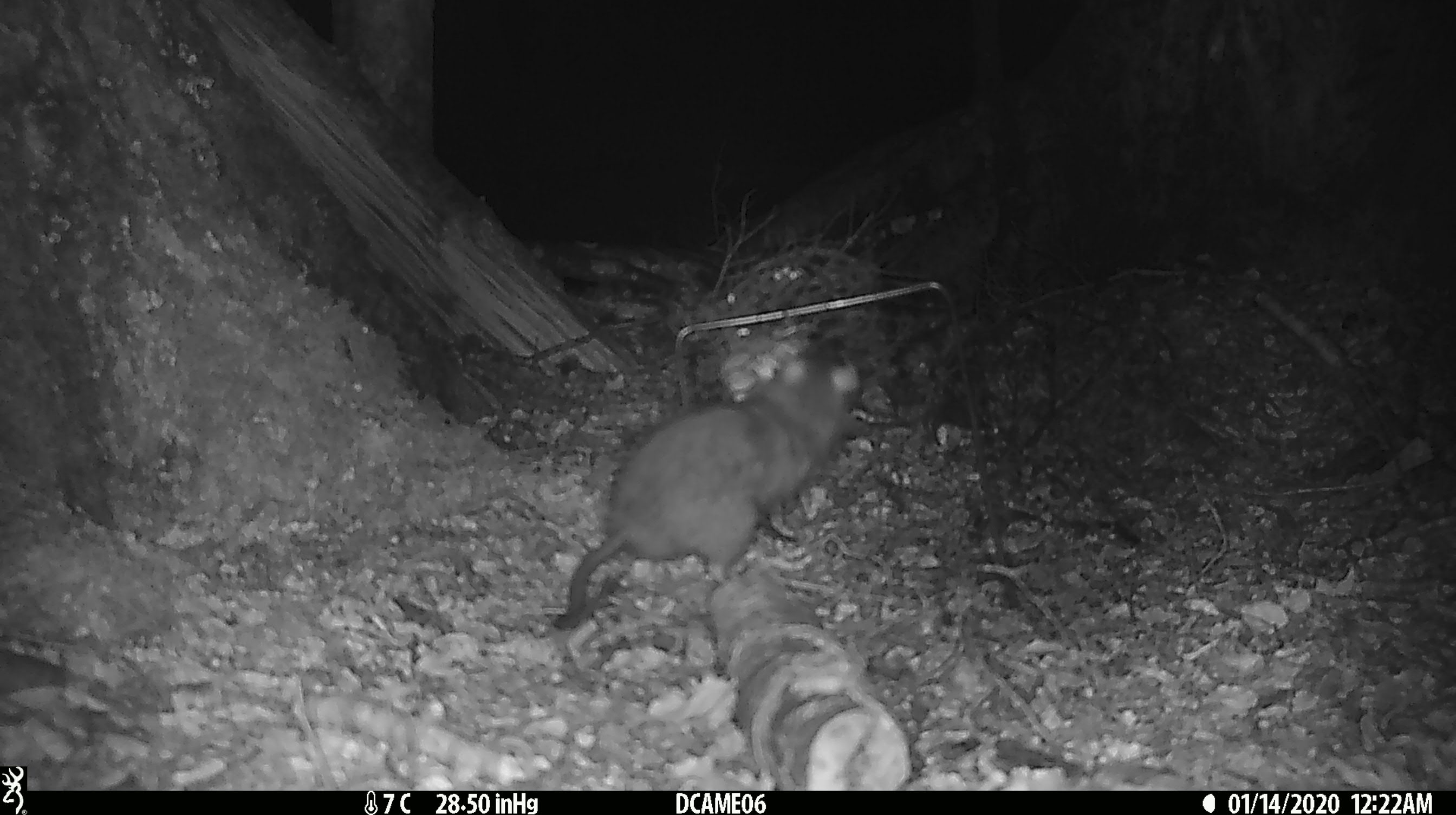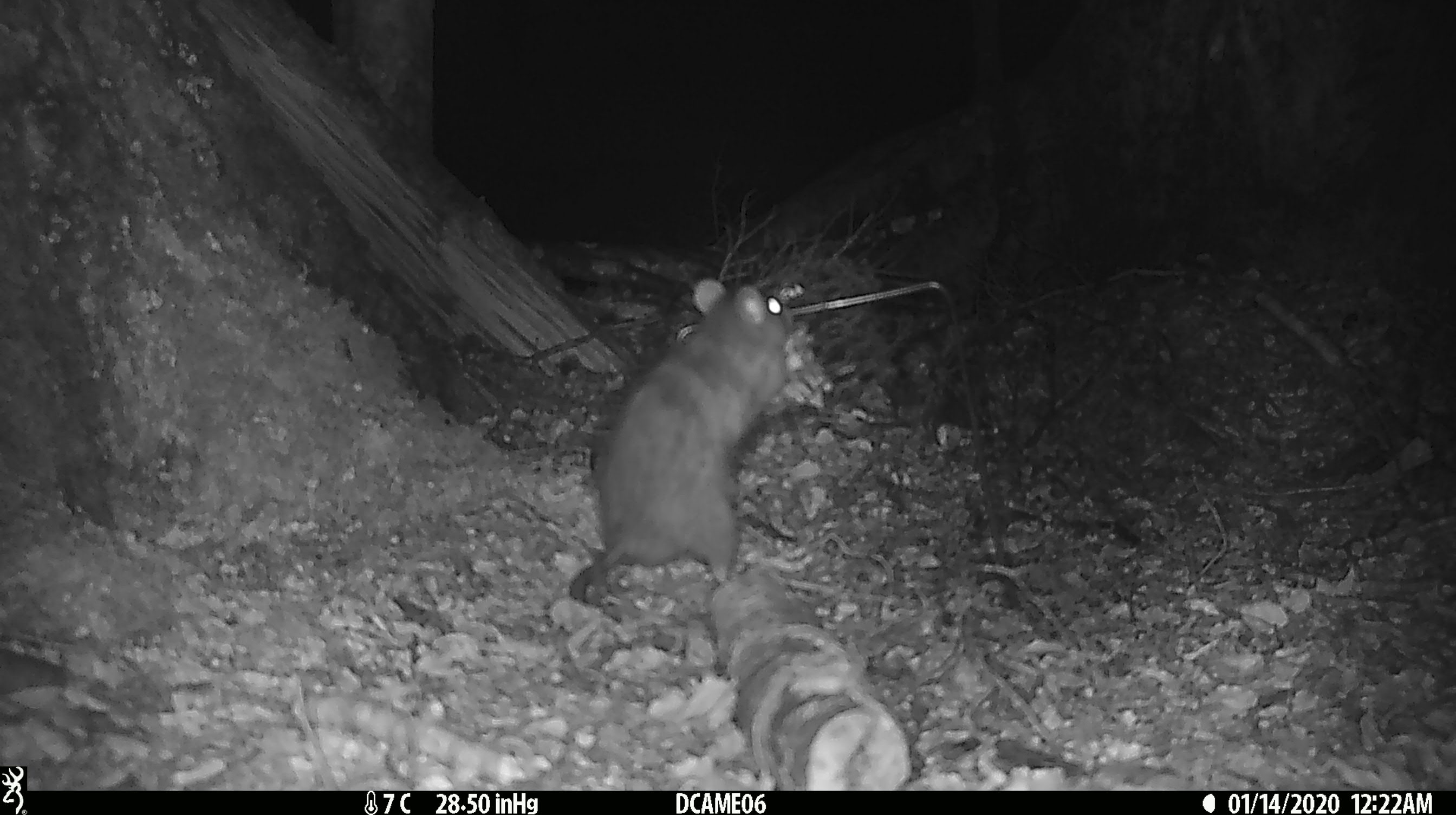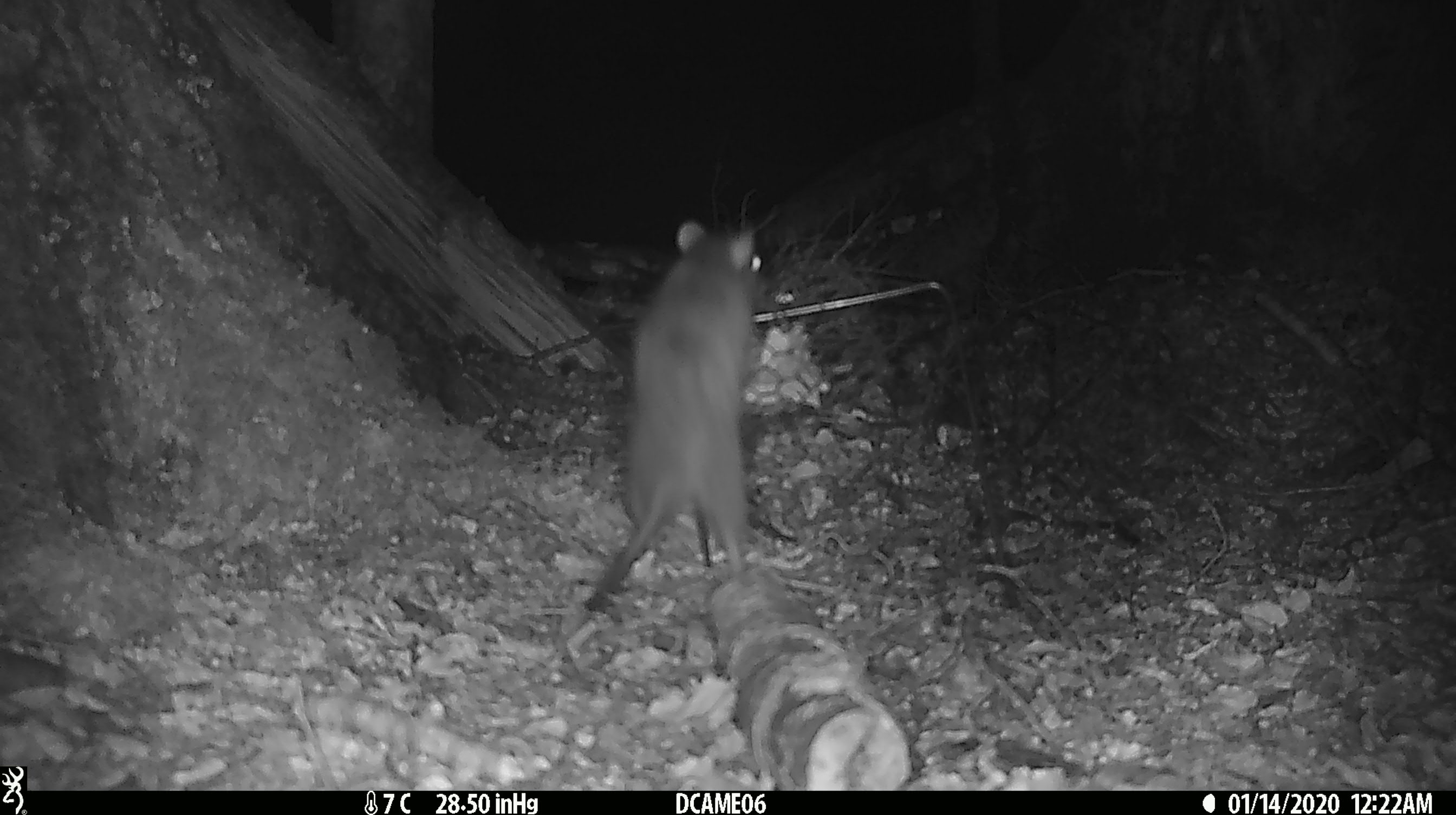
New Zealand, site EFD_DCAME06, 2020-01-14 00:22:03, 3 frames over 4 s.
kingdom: Animalia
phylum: Chordata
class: Mammalia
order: Rodentia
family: Muridae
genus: Rattus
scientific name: Rattus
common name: rat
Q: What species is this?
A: Rat (Rattus).